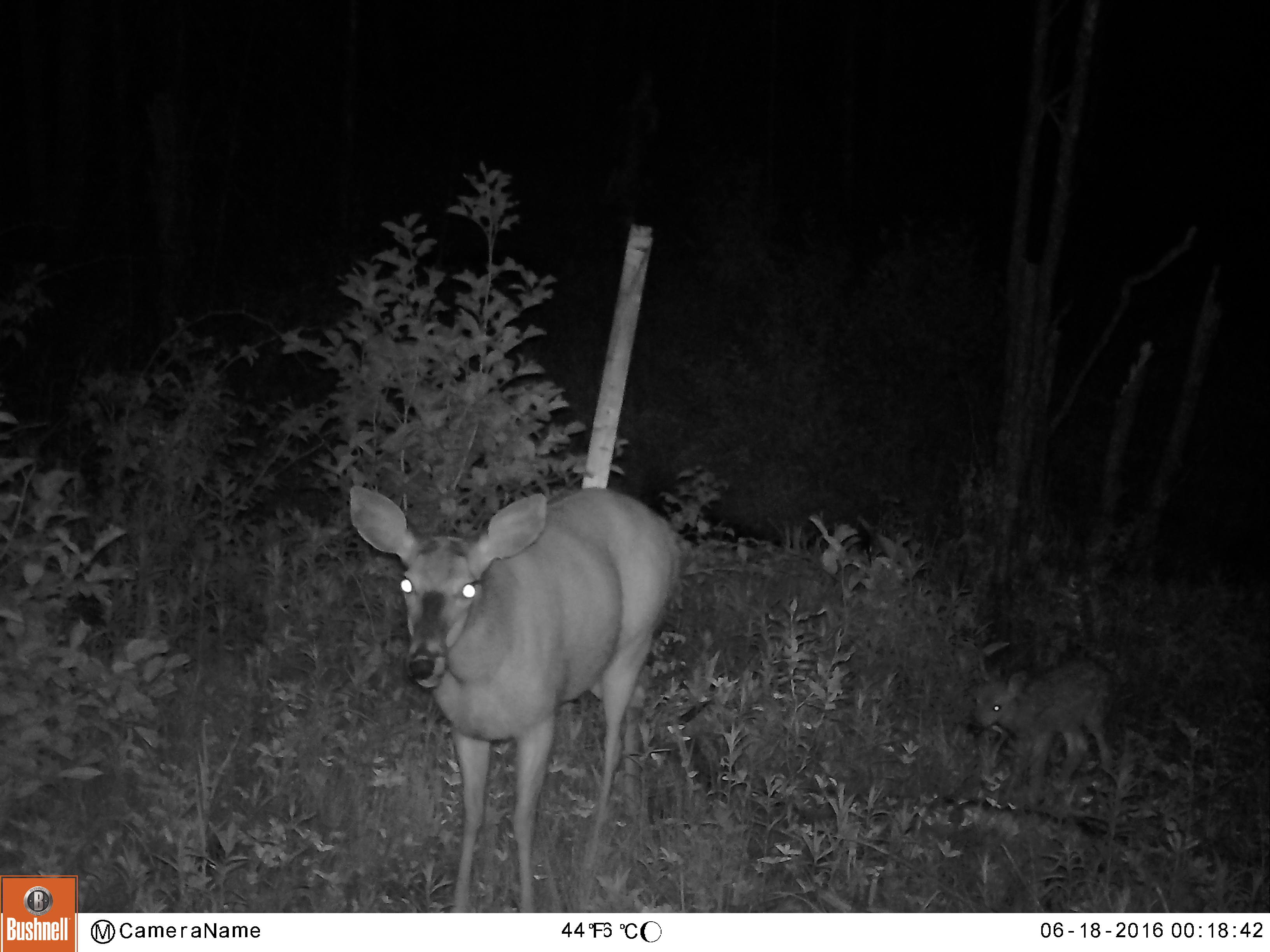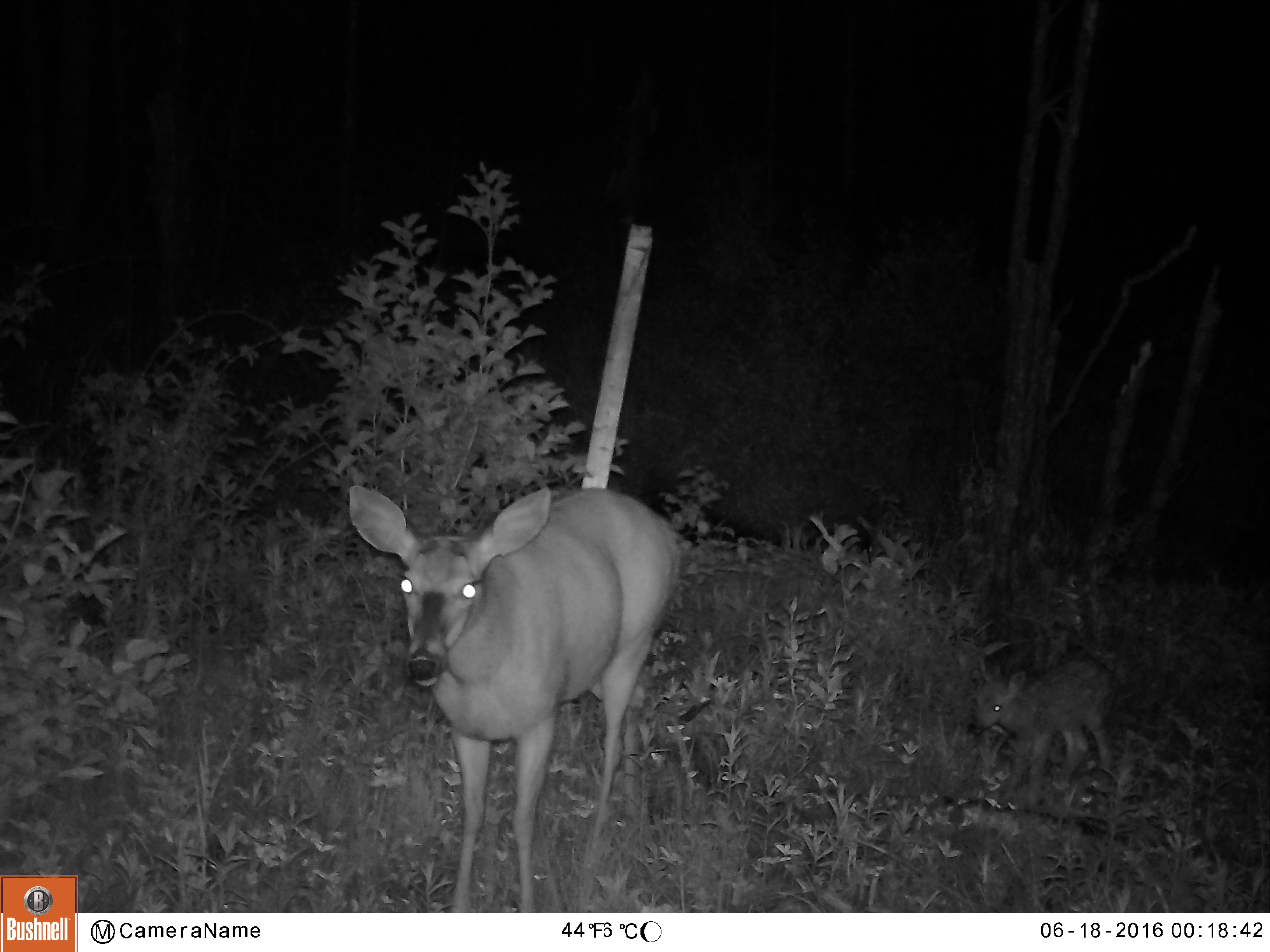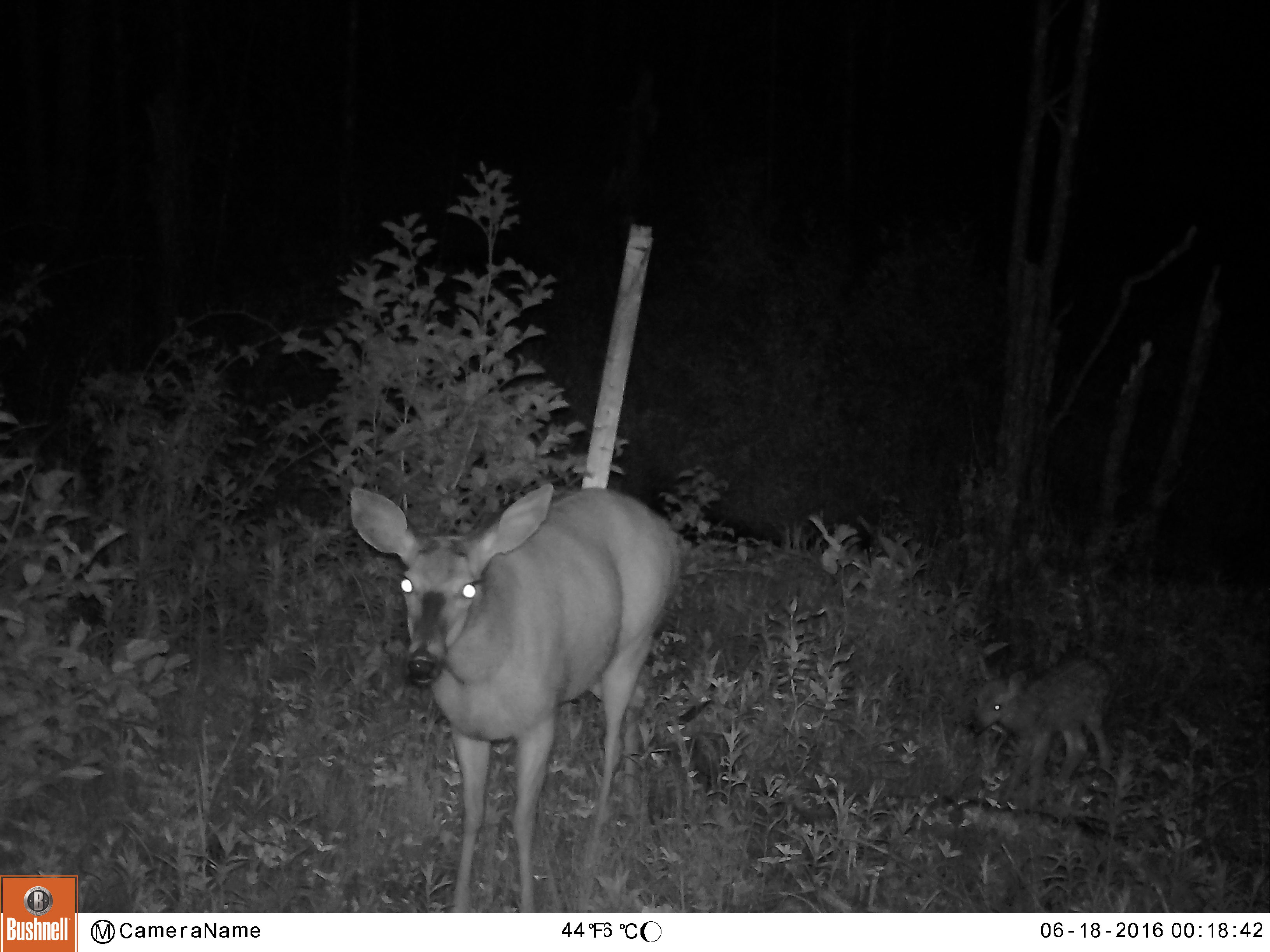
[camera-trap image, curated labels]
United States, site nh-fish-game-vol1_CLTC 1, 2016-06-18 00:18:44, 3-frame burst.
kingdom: Animalia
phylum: Chordata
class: Mammalia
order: Artiodactyla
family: Cervidae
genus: Odocoileus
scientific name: Odocoileus virginianus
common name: white-tailed deer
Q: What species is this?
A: White-tailed deer (Odocoileus virginianus).